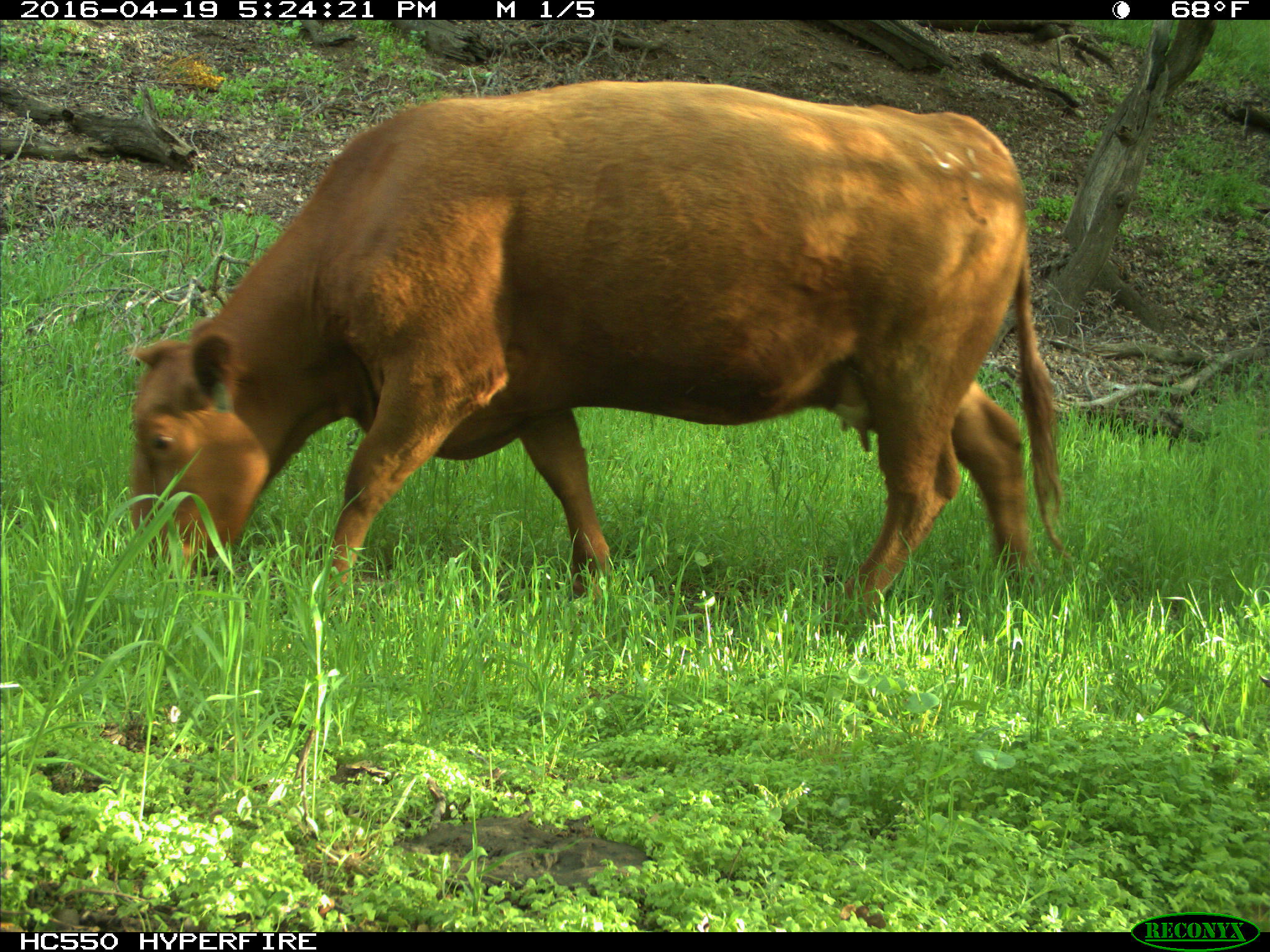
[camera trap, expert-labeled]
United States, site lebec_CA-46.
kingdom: Animalia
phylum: Chordata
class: Mammalia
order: Artiodactyla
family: Bovidae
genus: Bos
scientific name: Bos taurus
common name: domestic cow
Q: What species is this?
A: Bos taurus (domestic cow).